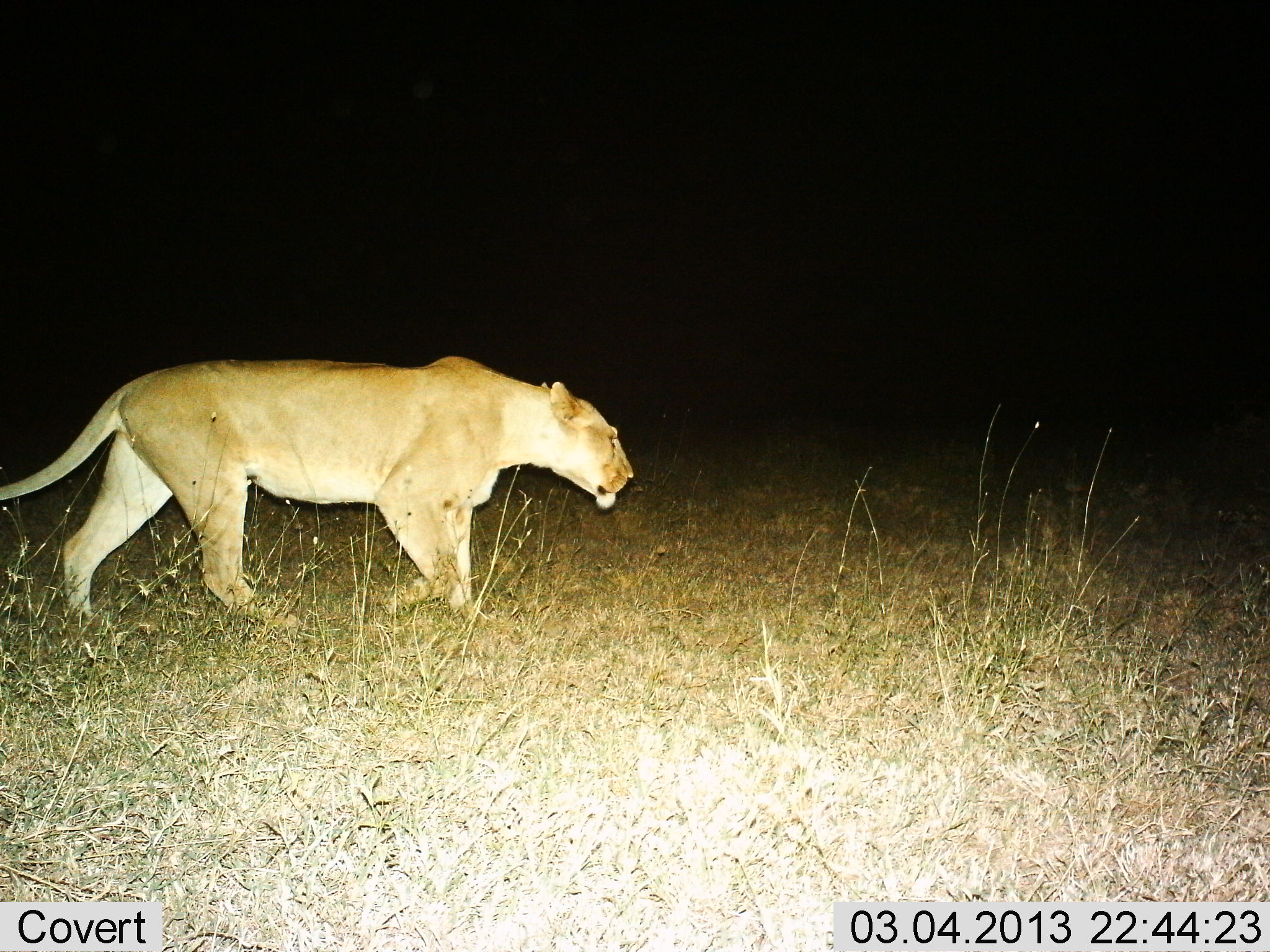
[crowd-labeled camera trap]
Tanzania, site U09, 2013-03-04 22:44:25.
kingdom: Animalia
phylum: Chordata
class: Mammalia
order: Carnivora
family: Felidae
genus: Panthera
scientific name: Panthera leo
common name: lion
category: lionfemale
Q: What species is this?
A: Lionfemale (lion) (Panthera leo).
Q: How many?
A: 1.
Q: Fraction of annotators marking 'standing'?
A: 5%.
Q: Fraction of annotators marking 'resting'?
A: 2%.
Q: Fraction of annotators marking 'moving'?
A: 95%.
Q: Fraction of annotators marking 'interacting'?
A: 0%.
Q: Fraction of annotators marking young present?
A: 0%.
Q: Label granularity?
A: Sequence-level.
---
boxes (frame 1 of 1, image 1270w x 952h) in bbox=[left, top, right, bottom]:
animal: bbox=[0, 350, 639, 656]